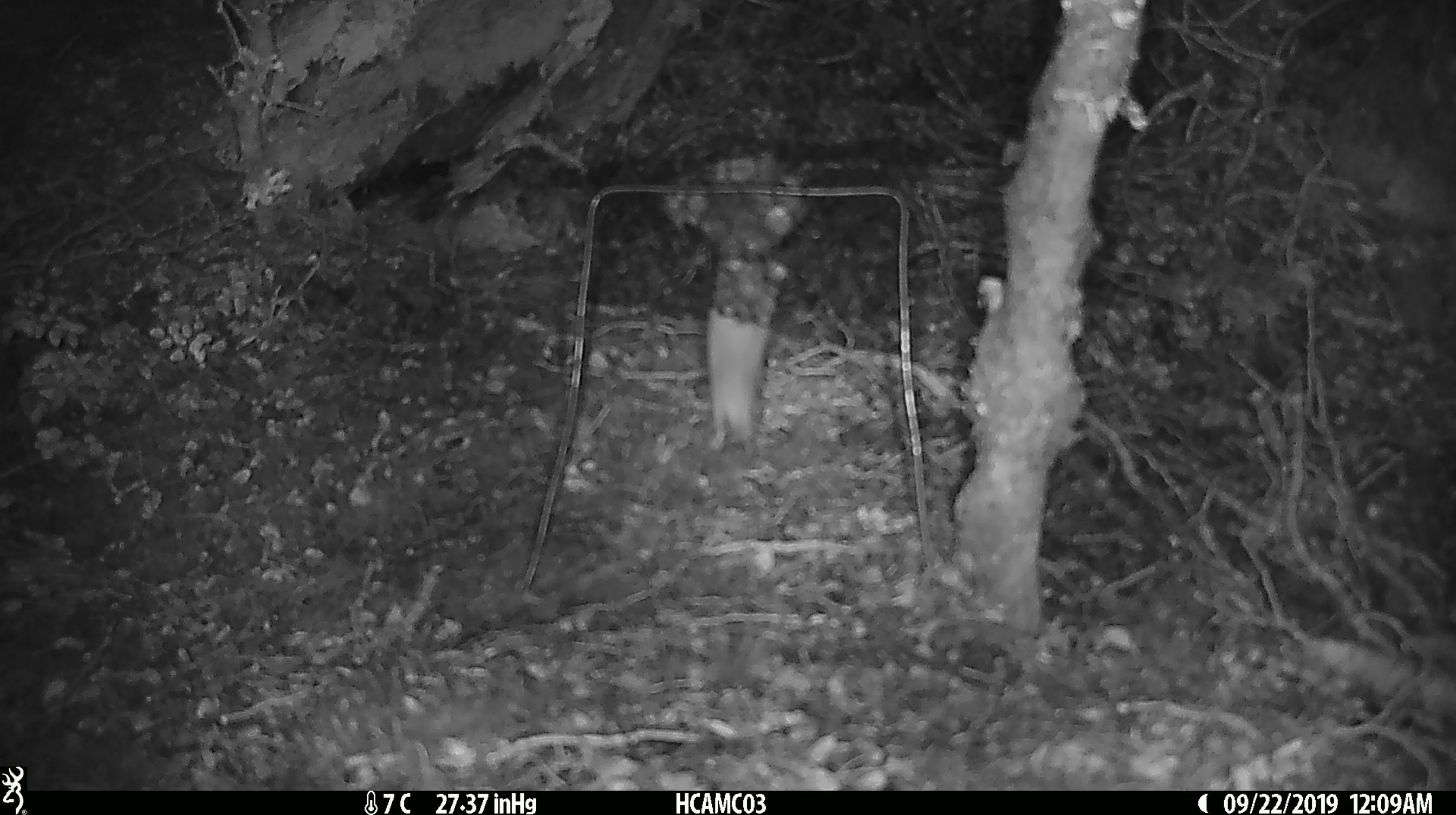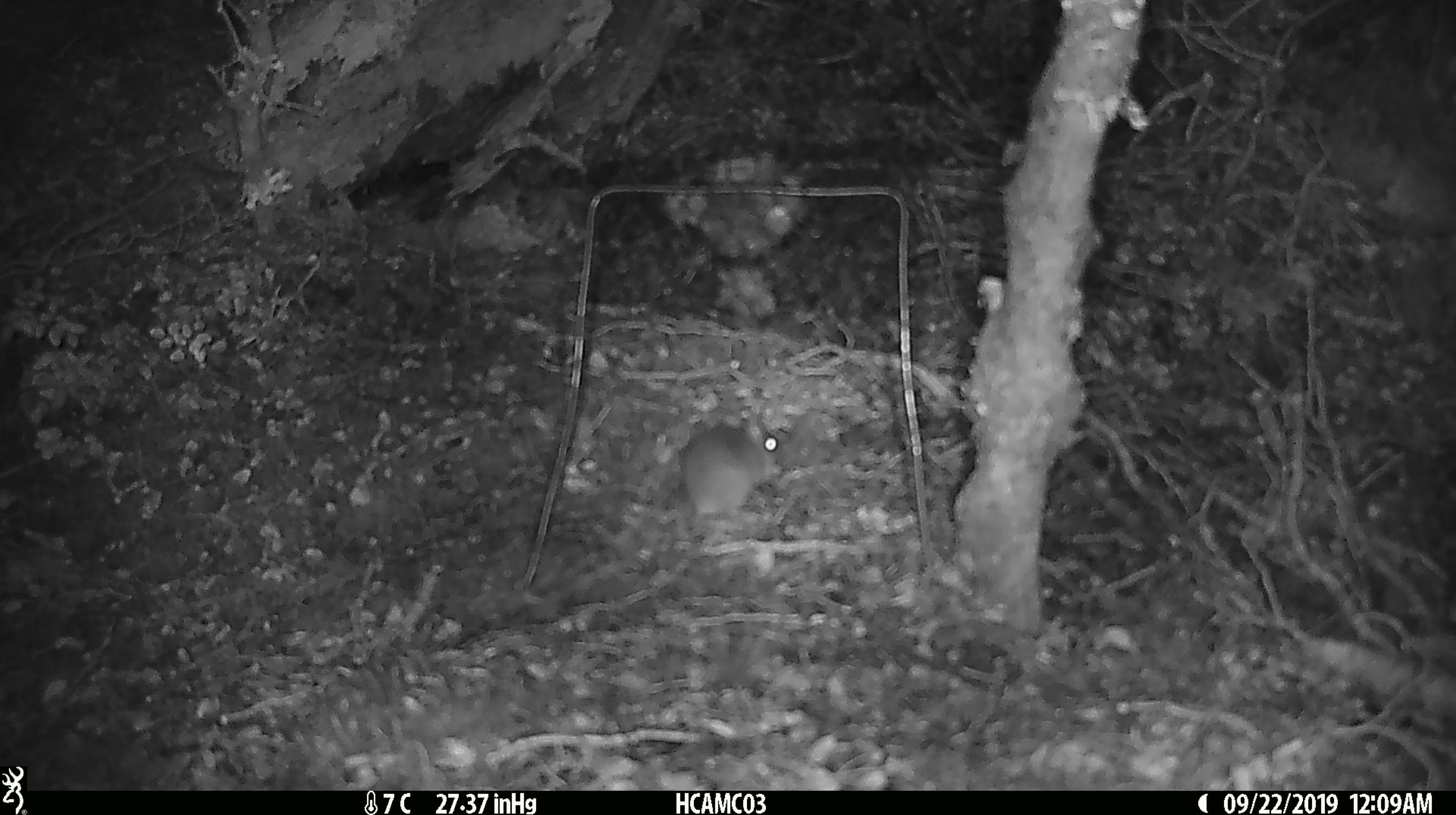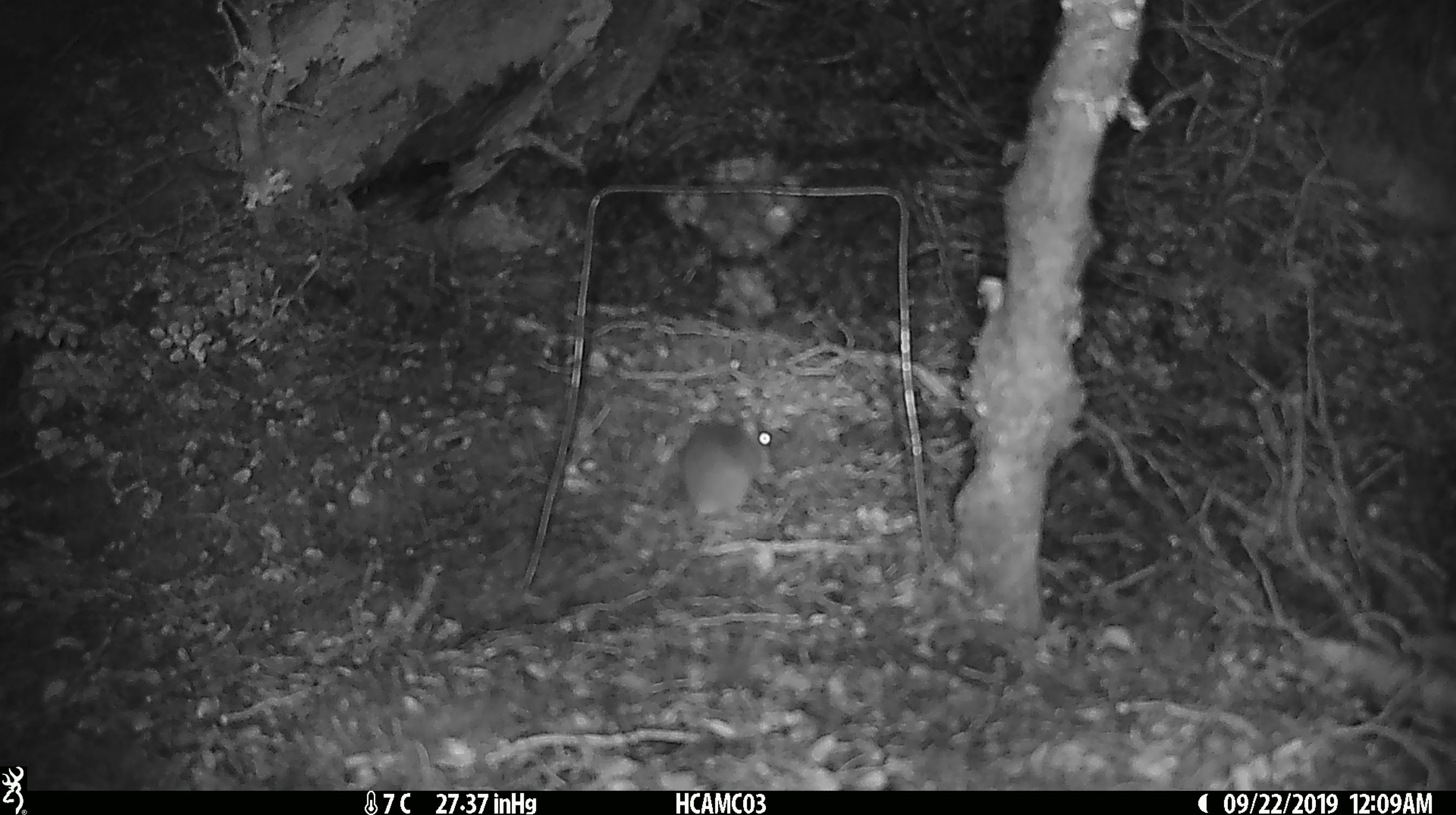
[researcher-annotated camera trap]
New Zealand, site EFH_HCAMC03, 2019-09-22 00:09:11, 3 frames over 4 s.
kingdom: Animalia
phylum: Chordata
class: Mammalia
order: Rodentia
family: Muridae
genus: Mus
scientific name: Mus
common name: mouse